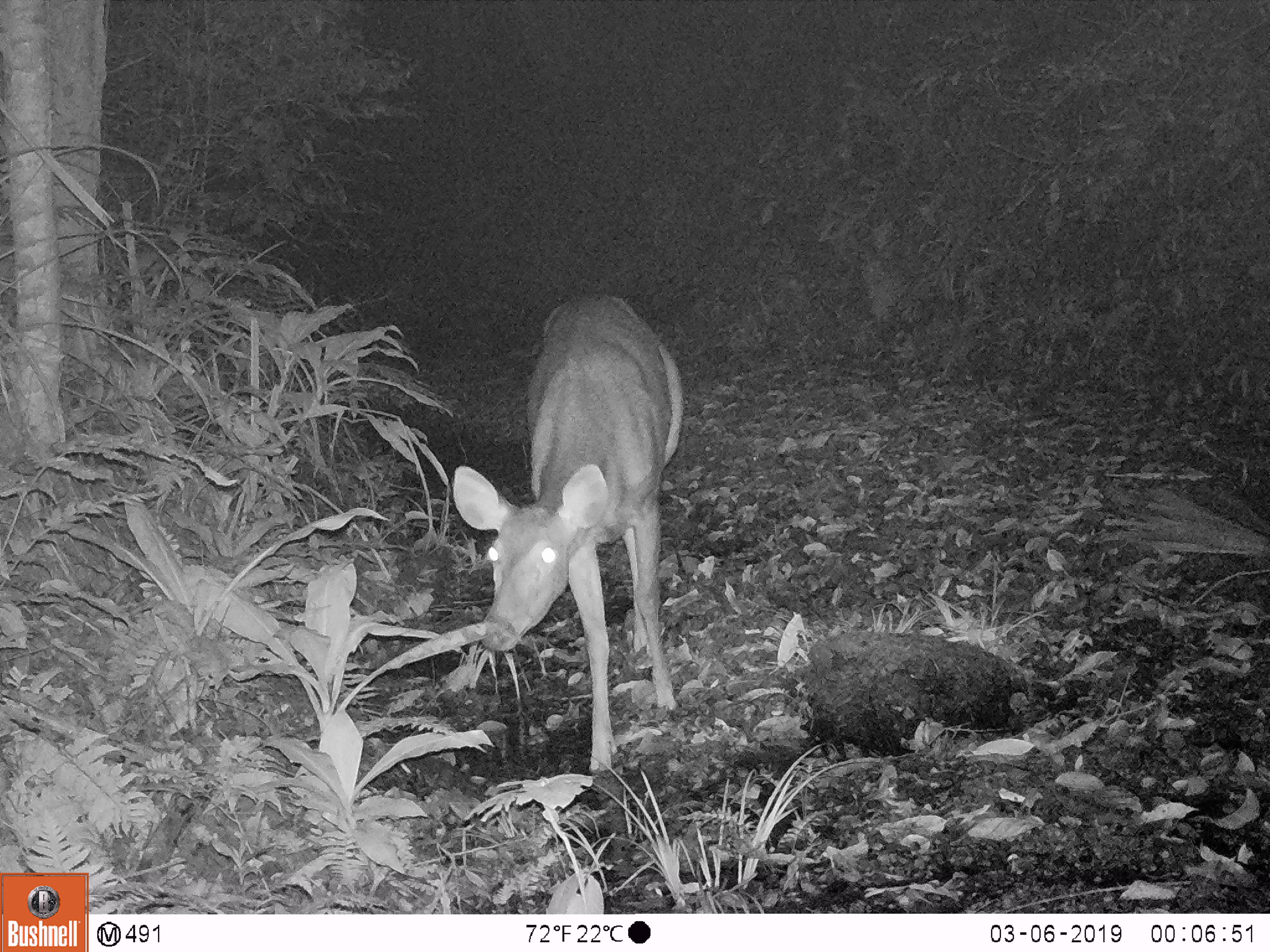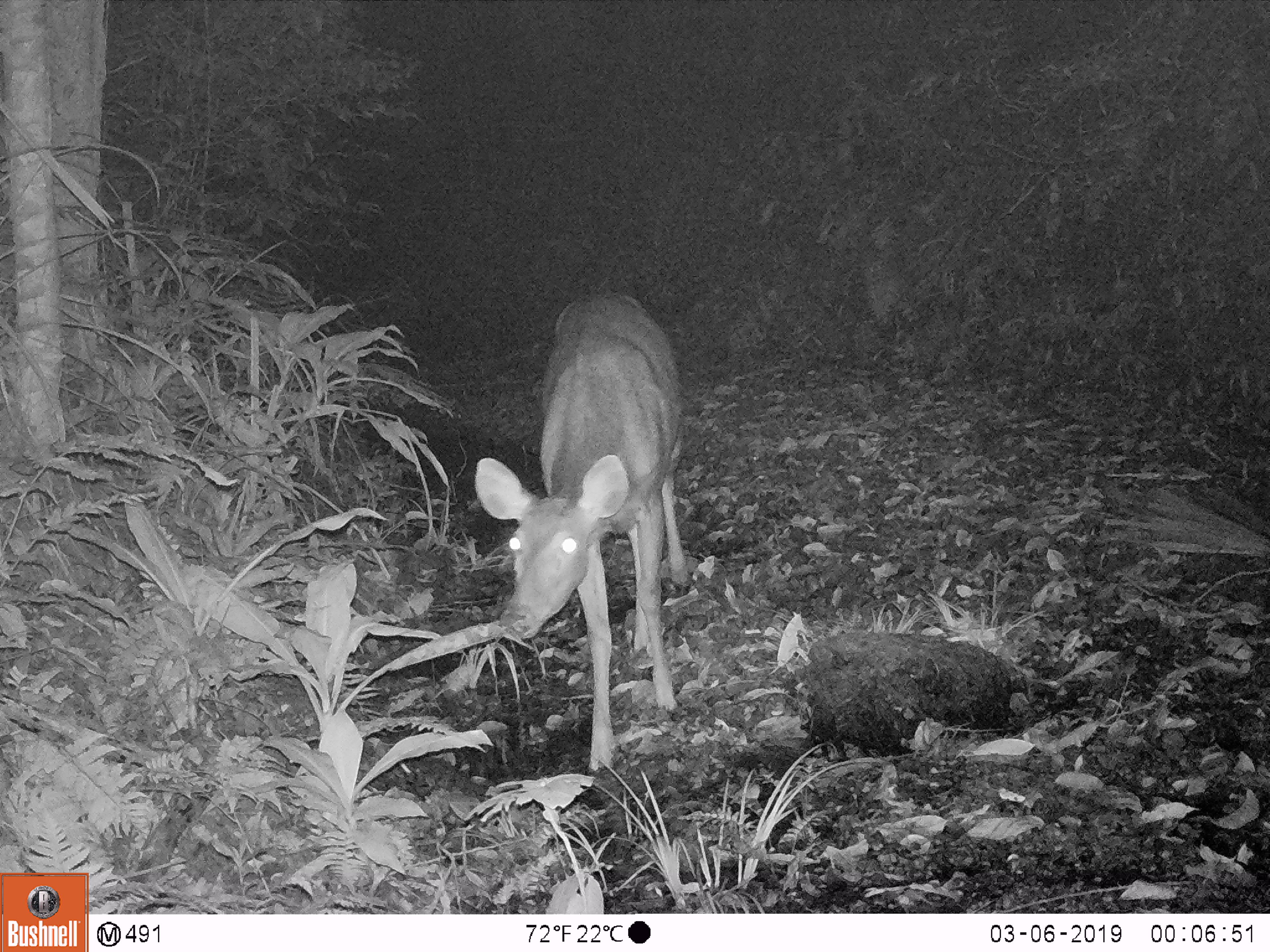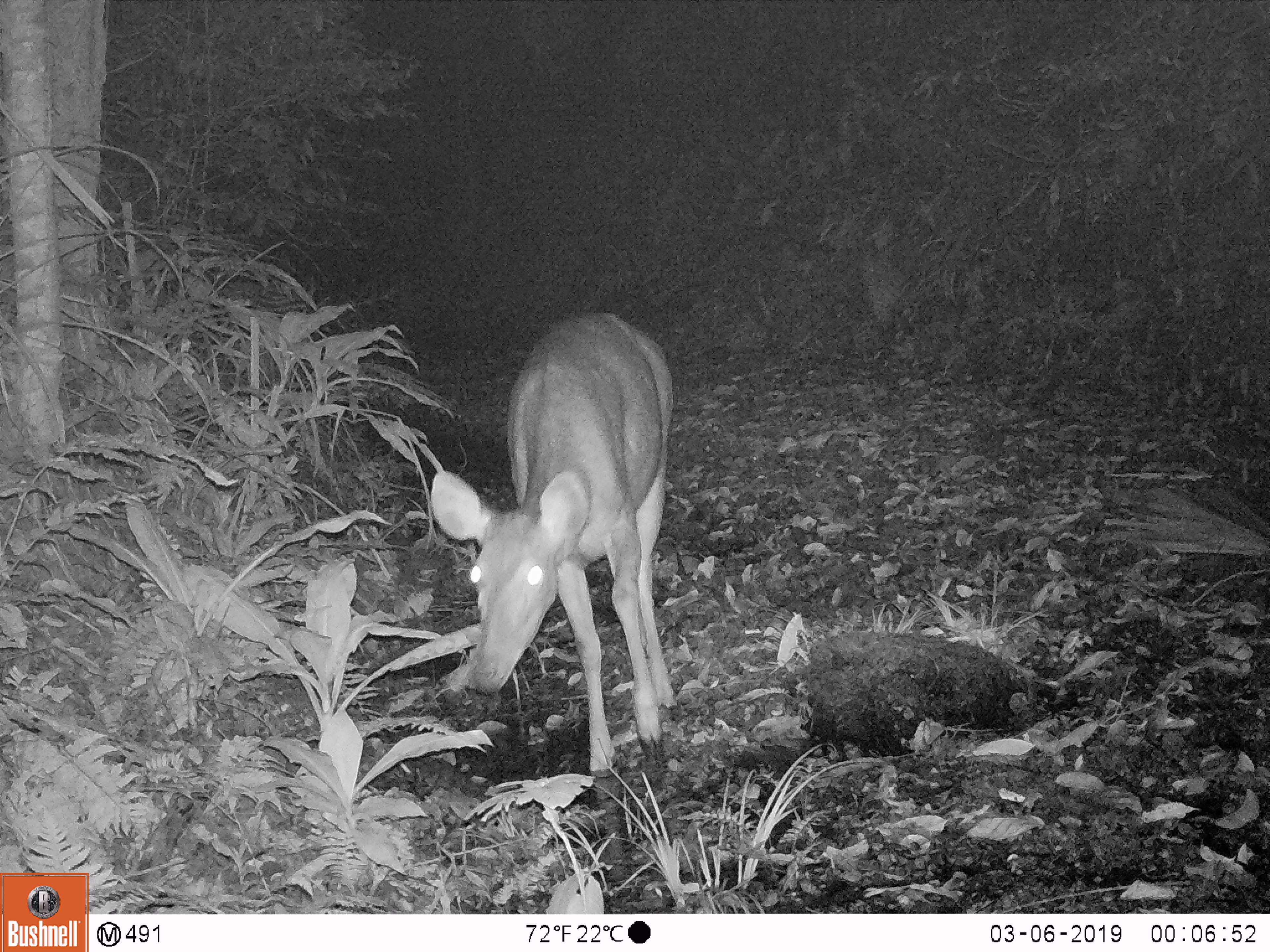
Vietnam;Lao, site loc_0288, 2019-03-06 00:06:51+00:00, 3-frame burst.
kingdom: Animalia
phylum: Chordata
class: Mammalia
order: Artiodactyla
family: Cervidae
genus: Rusa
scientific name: Rusa unicolor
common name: sambar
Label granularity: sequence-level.